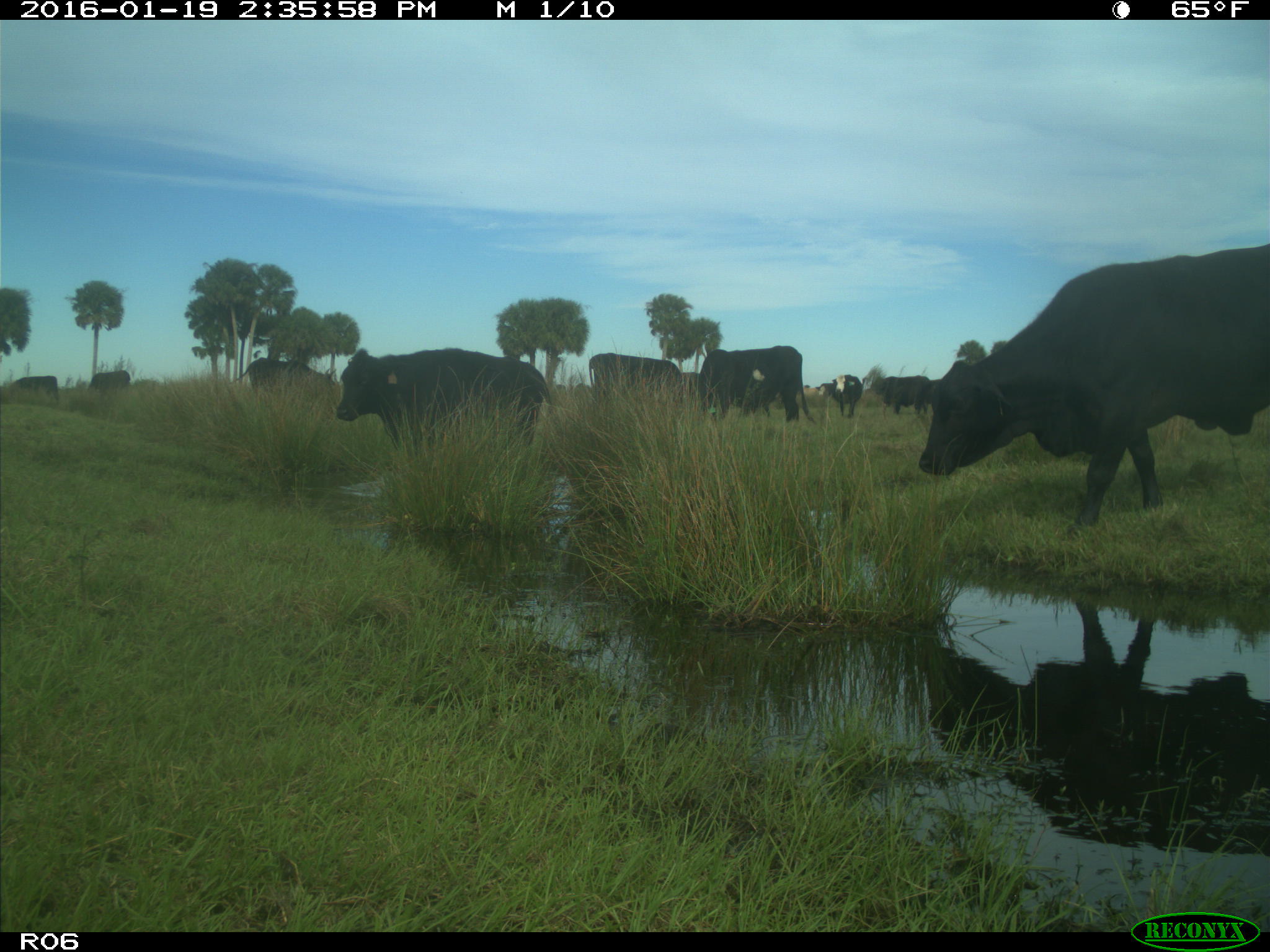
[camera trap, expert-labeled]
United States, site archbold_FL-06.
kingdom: Animalia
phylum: Chordata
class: Mammalia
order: Artiodactyla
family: Bovidae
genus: Bos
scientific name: Bos taurus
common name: domestic cow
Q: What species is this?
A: Bos taurus (domestic cow).